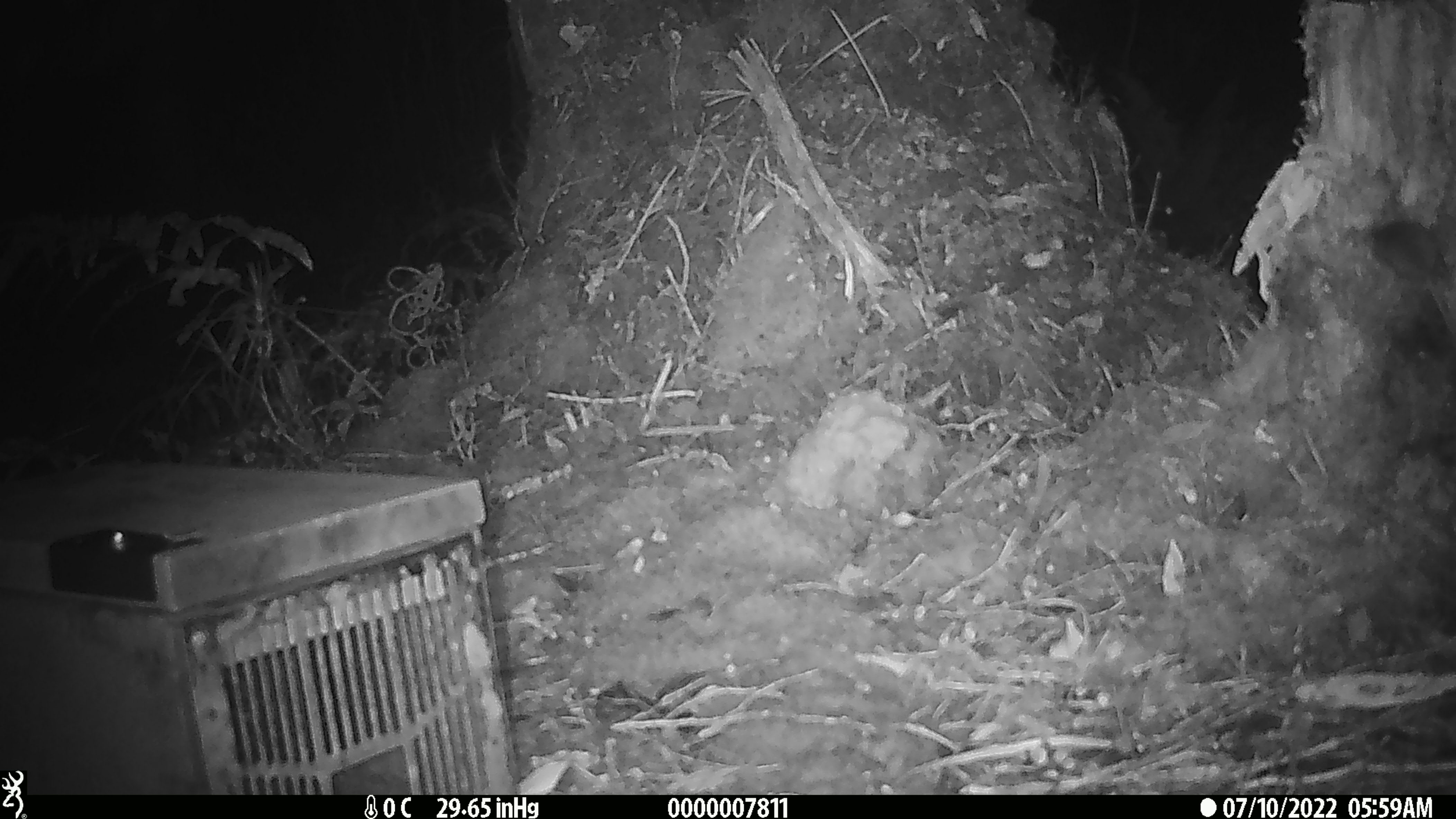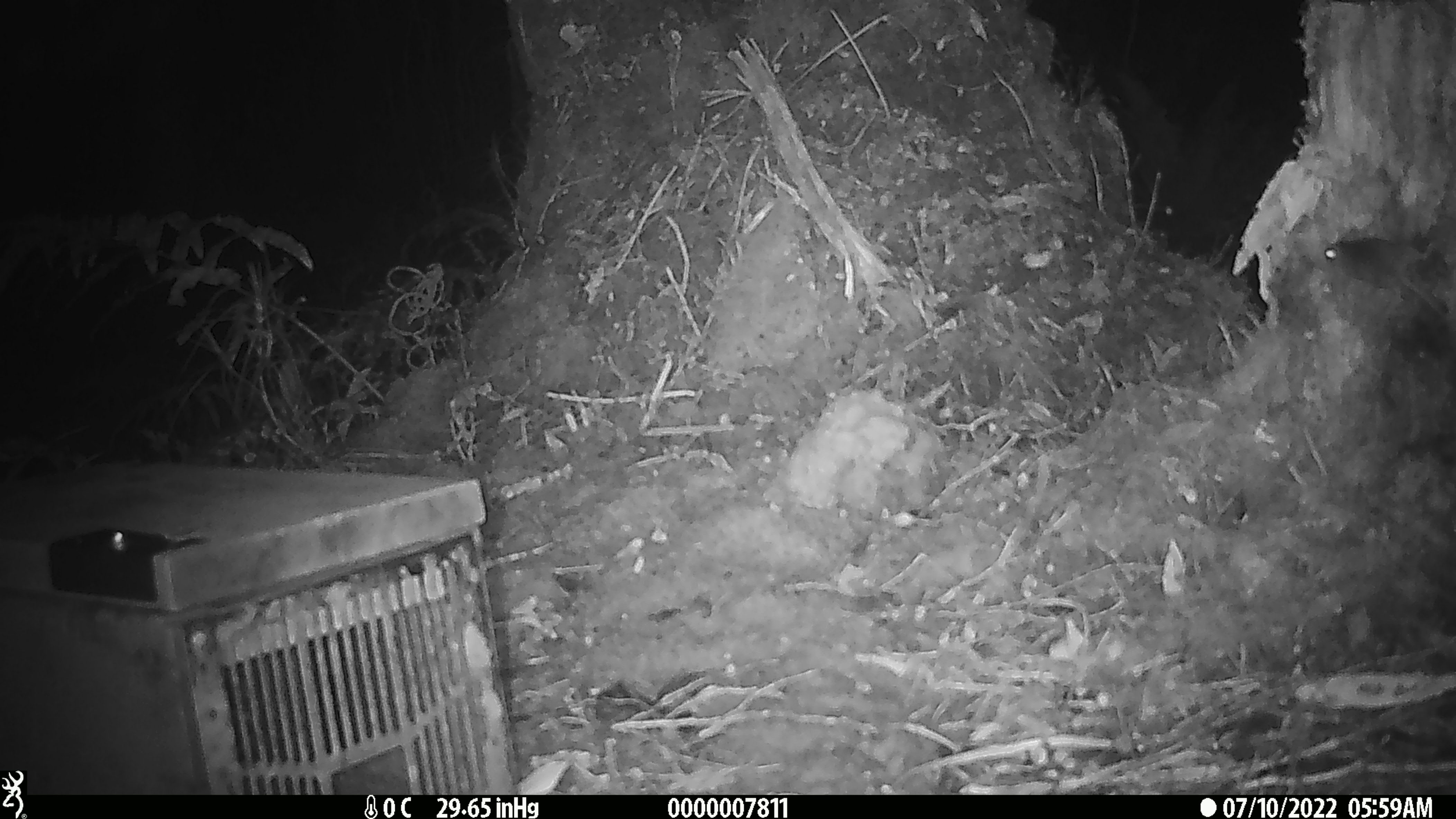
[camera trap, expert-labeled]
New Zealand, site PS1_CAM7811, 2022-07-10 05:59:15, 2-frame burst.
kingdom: Animalia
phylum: Chordata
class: Mammalia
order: Rodentia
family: Muridae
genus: Mus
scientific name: Mus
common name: mouse